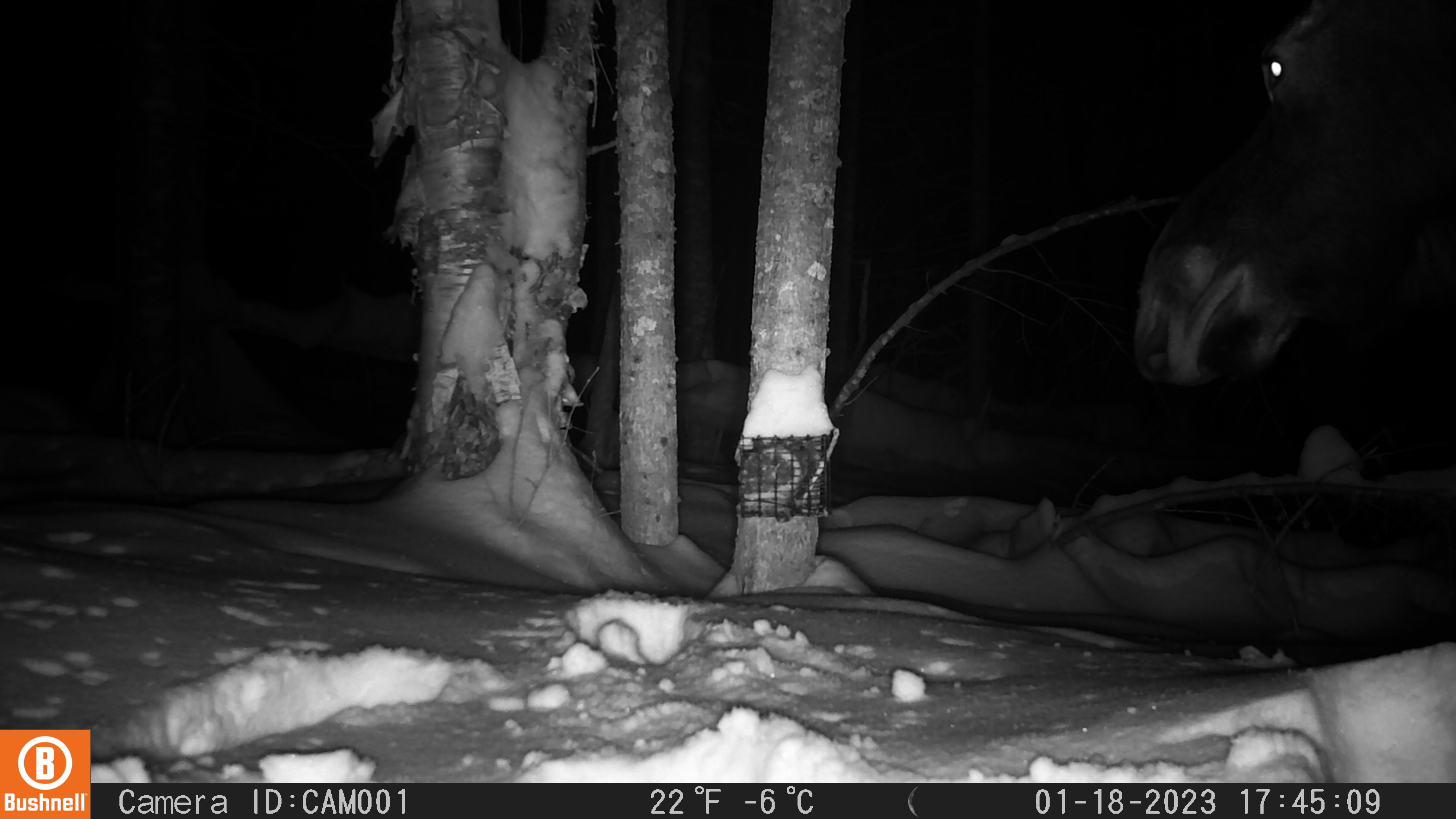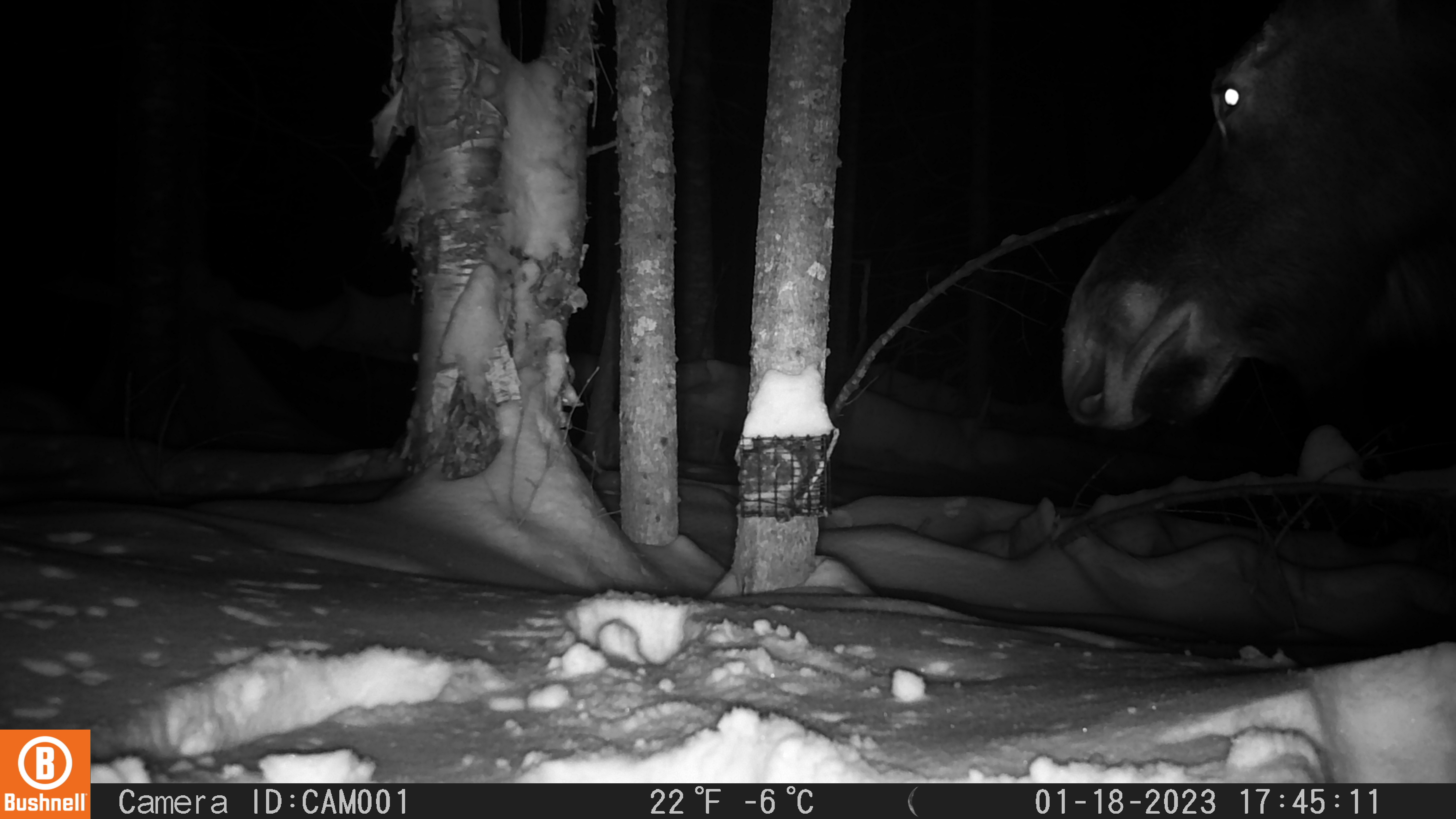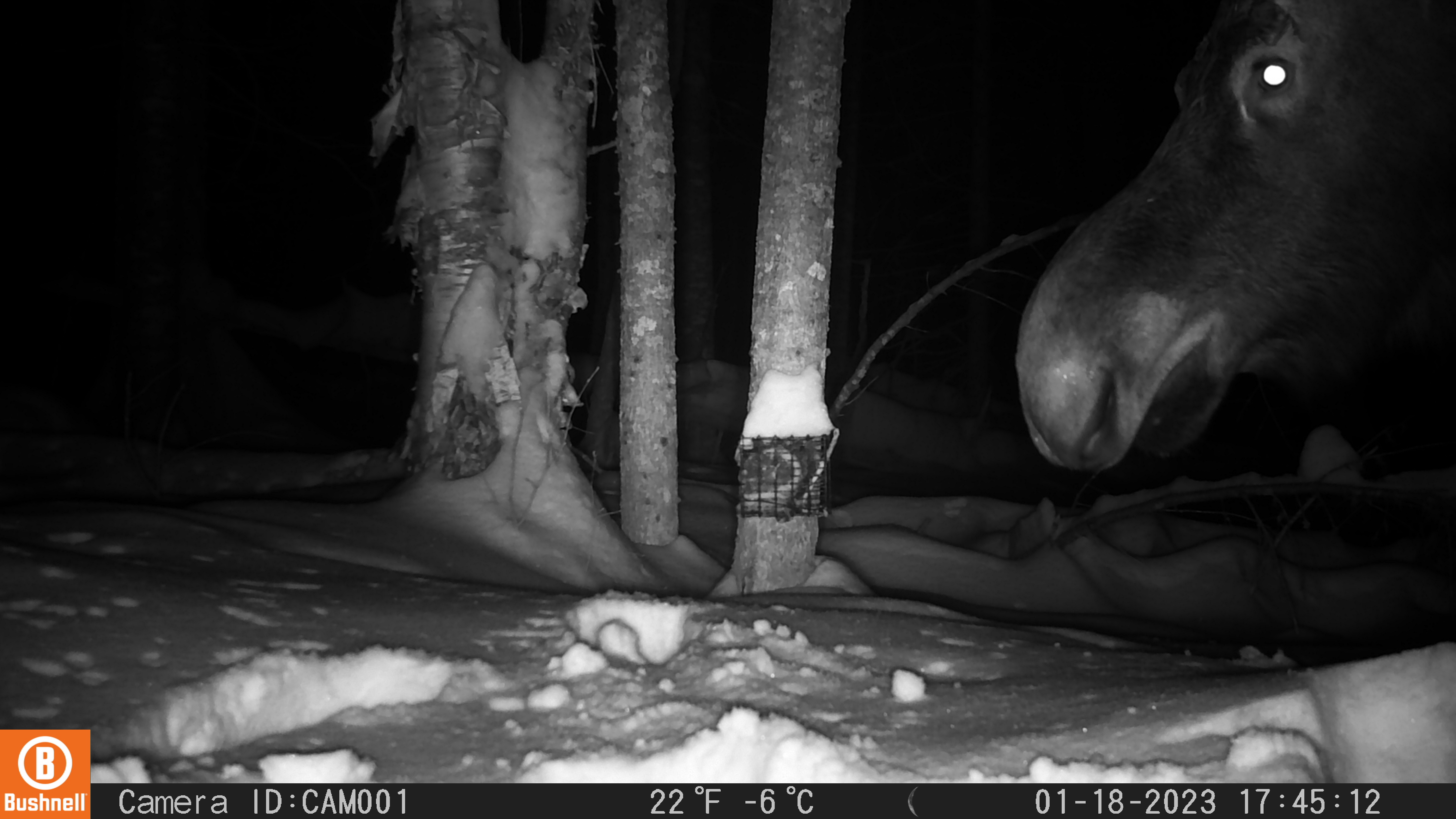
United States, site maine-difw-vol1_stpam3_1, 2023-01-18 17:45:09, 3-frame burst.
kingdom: Animalia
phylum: Chordata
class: Mammalia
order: Artiodactyla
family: Cervidae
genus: Alces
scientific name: Alces alces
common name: moose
Moose (Alces alces).